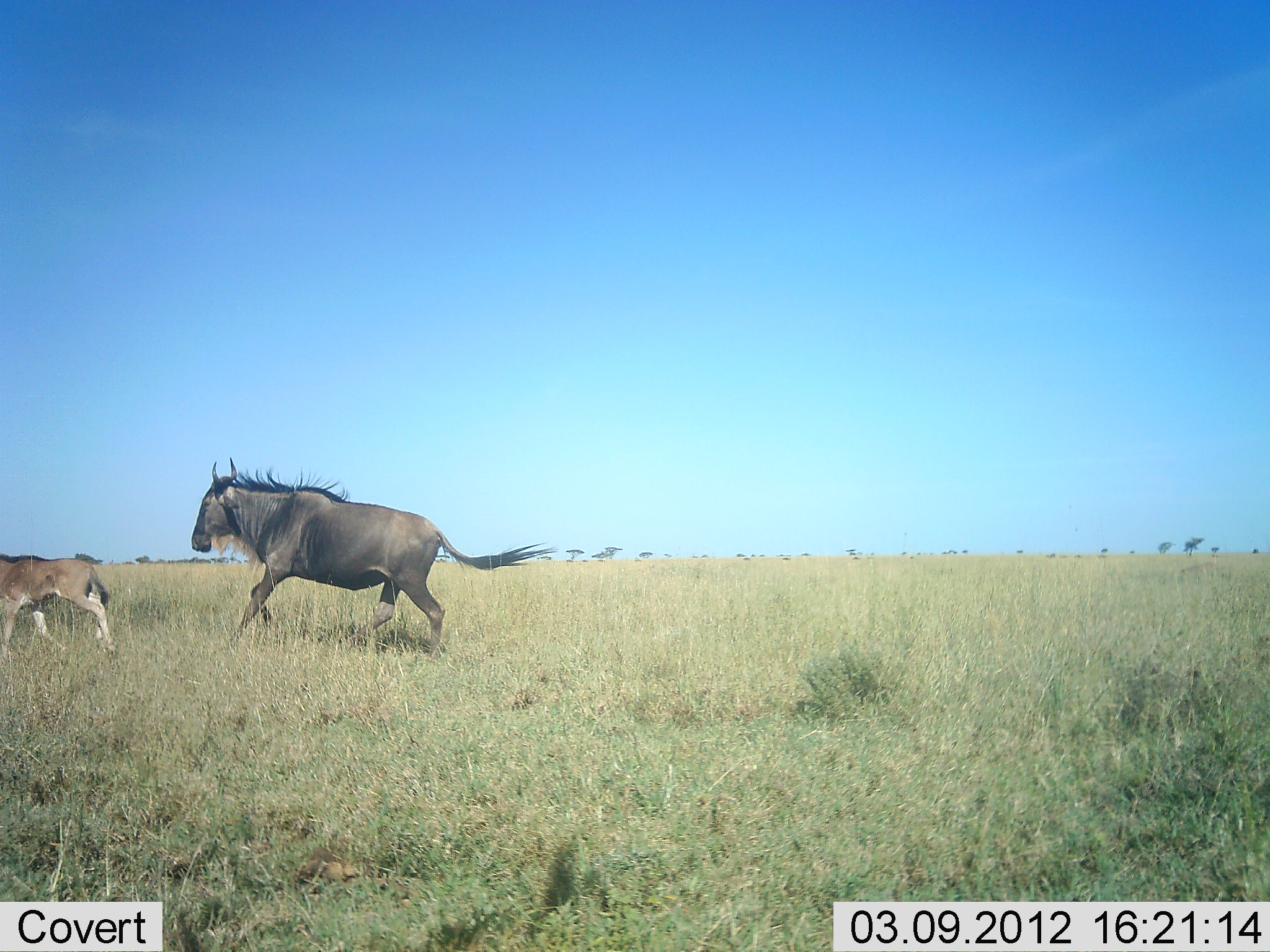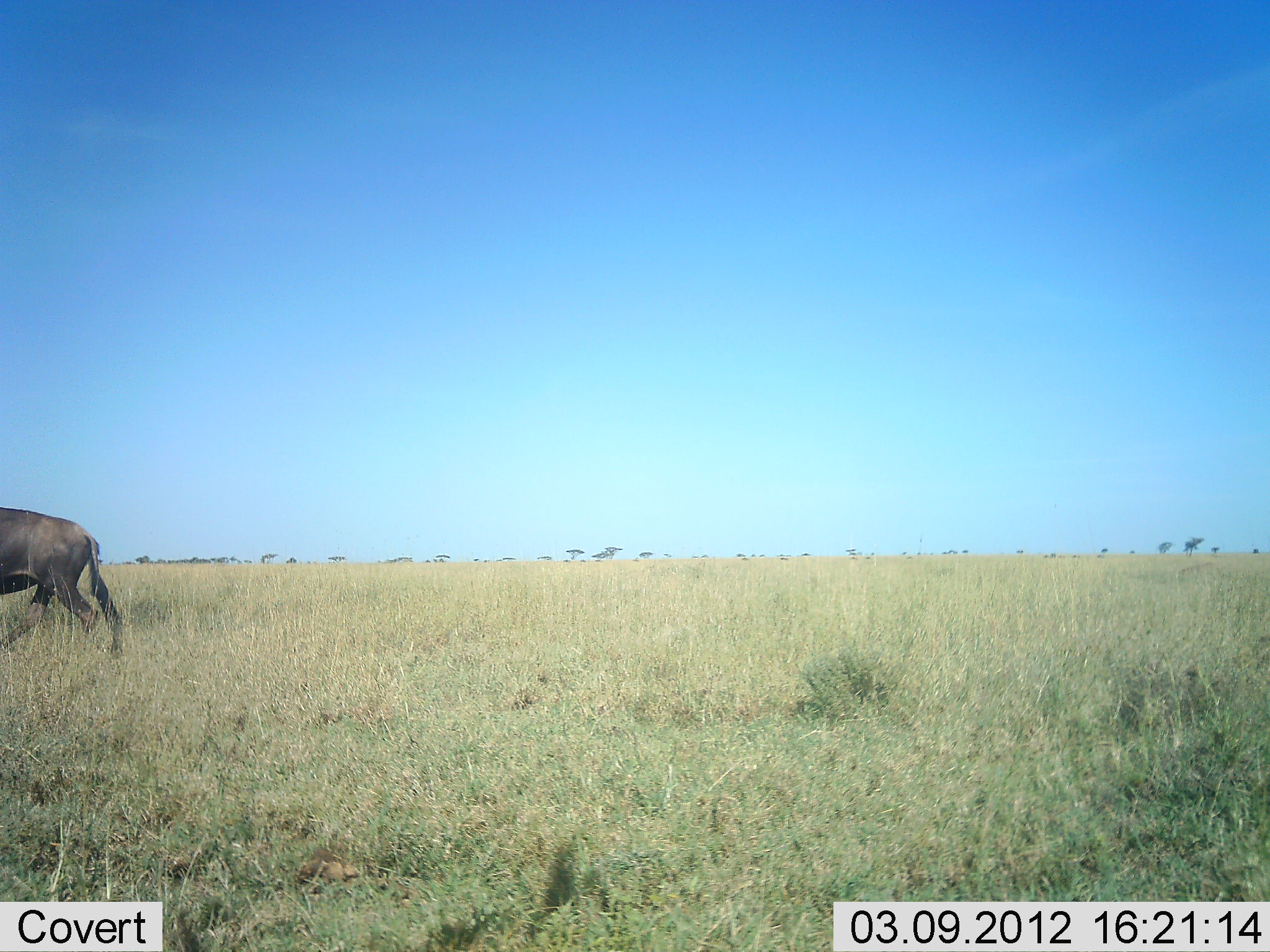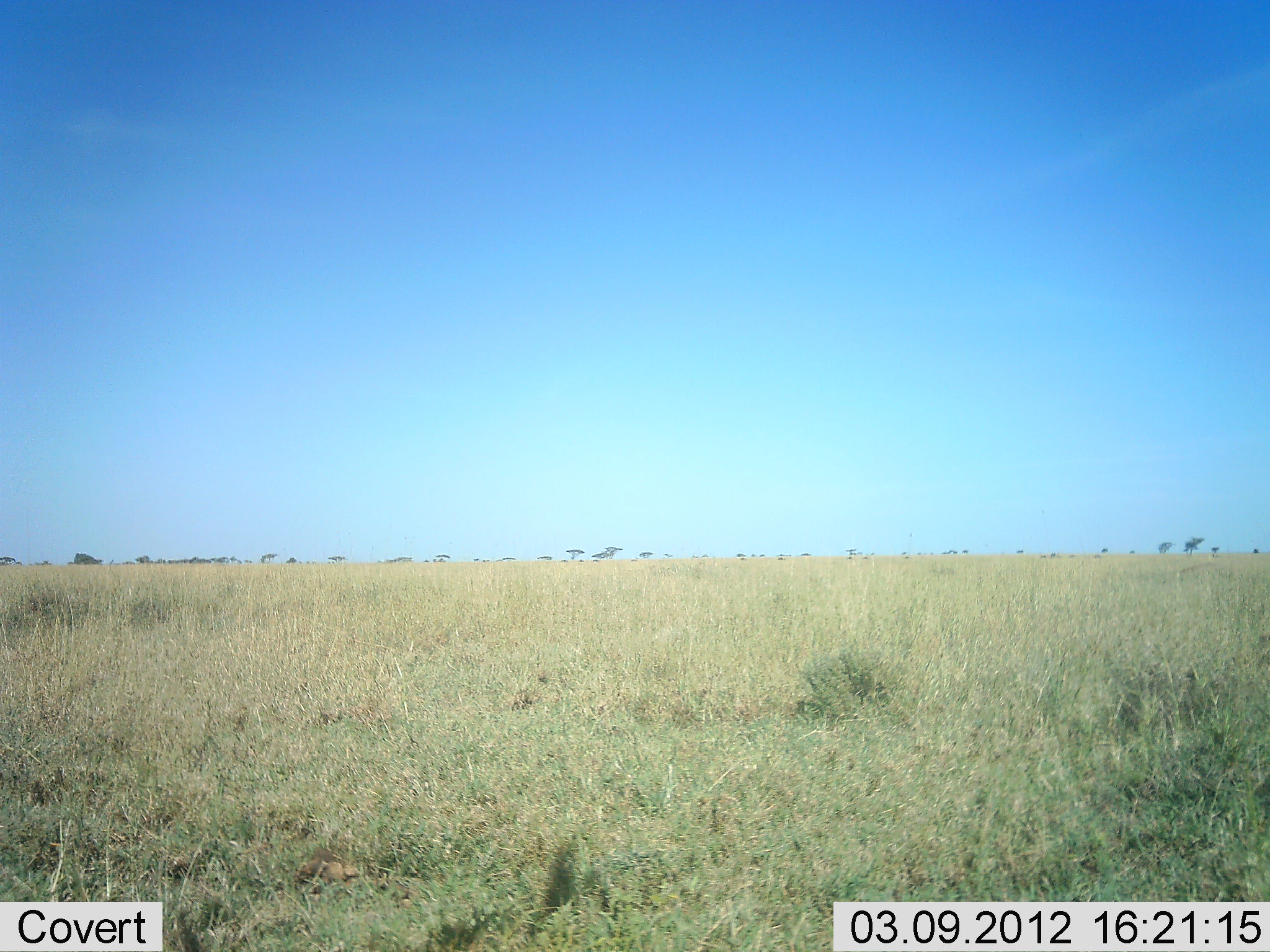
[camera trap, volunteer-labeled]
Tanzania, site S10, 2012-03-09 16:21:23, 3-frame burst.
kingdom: Animalia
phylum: Chordata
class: Mammalia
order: Artiodactyla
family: Bovidae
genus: Connochaetes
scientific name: Connochaetes taurinus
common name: blue wildebeest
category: wildebeest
Wildebeest (blue wildebeest) (Connochaetes taurinus), count 2. Behavior (volunteer vote fractions): standing 0%, resting 0%, moving 100%, interacting 0%. Young present (vote fraction): 96%. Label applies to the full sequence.